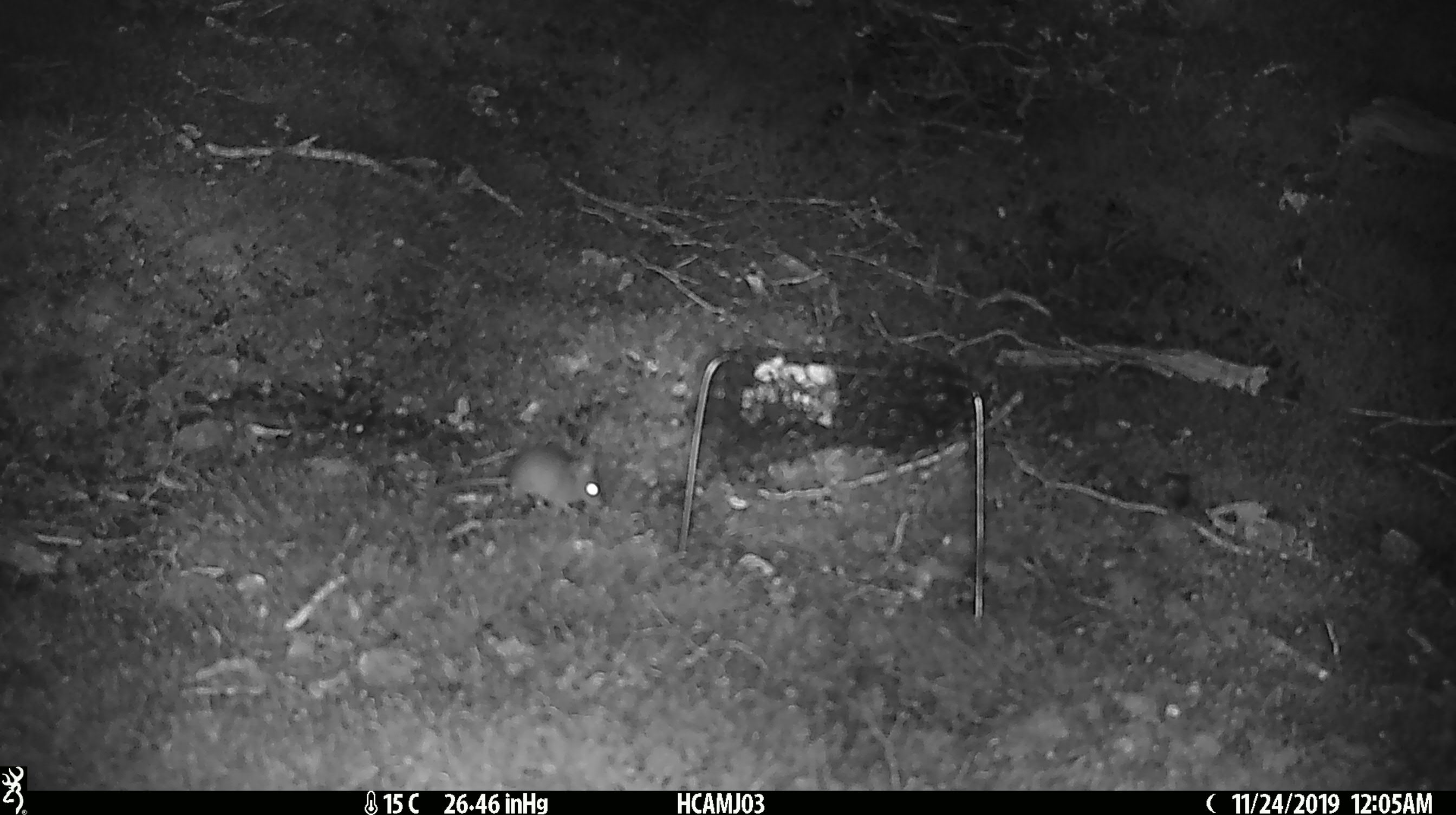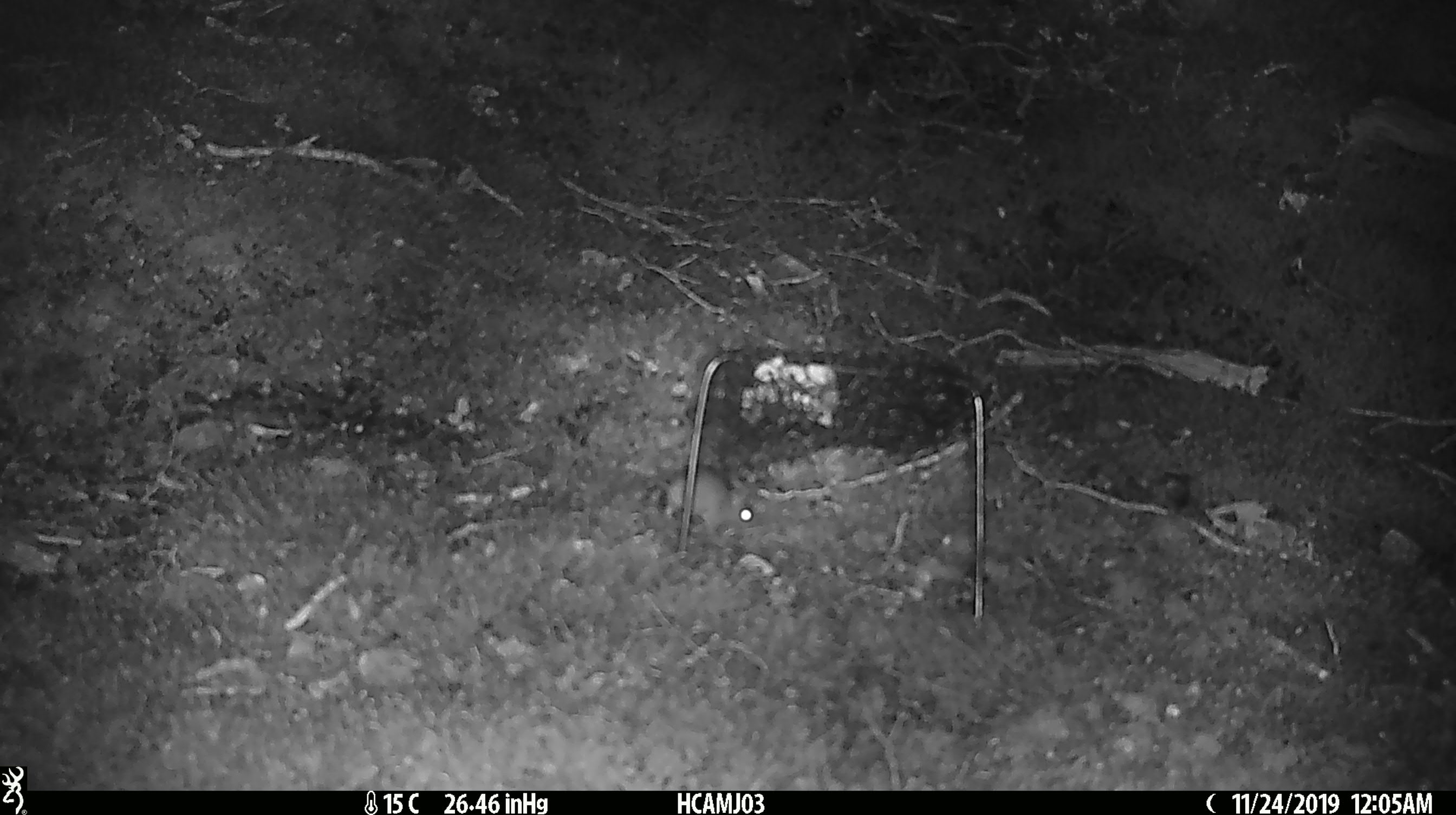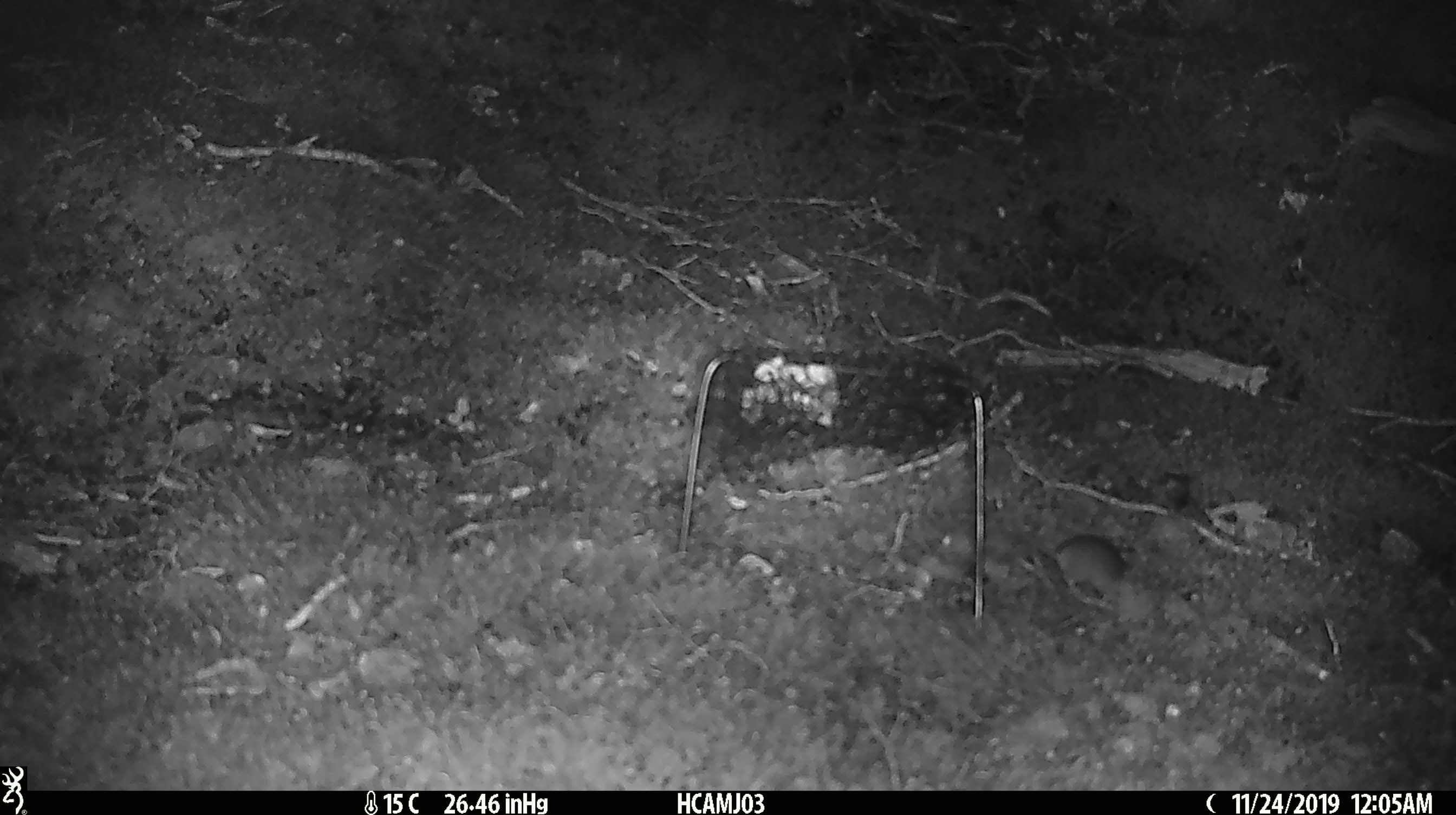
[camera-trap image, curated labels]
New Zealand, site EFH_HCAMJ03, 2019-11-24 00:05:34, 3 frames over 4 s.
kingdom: Animalia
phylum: Chordata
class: Mammalia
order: Rodentia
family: Muridae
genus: Mus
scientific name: Mus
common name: mouse